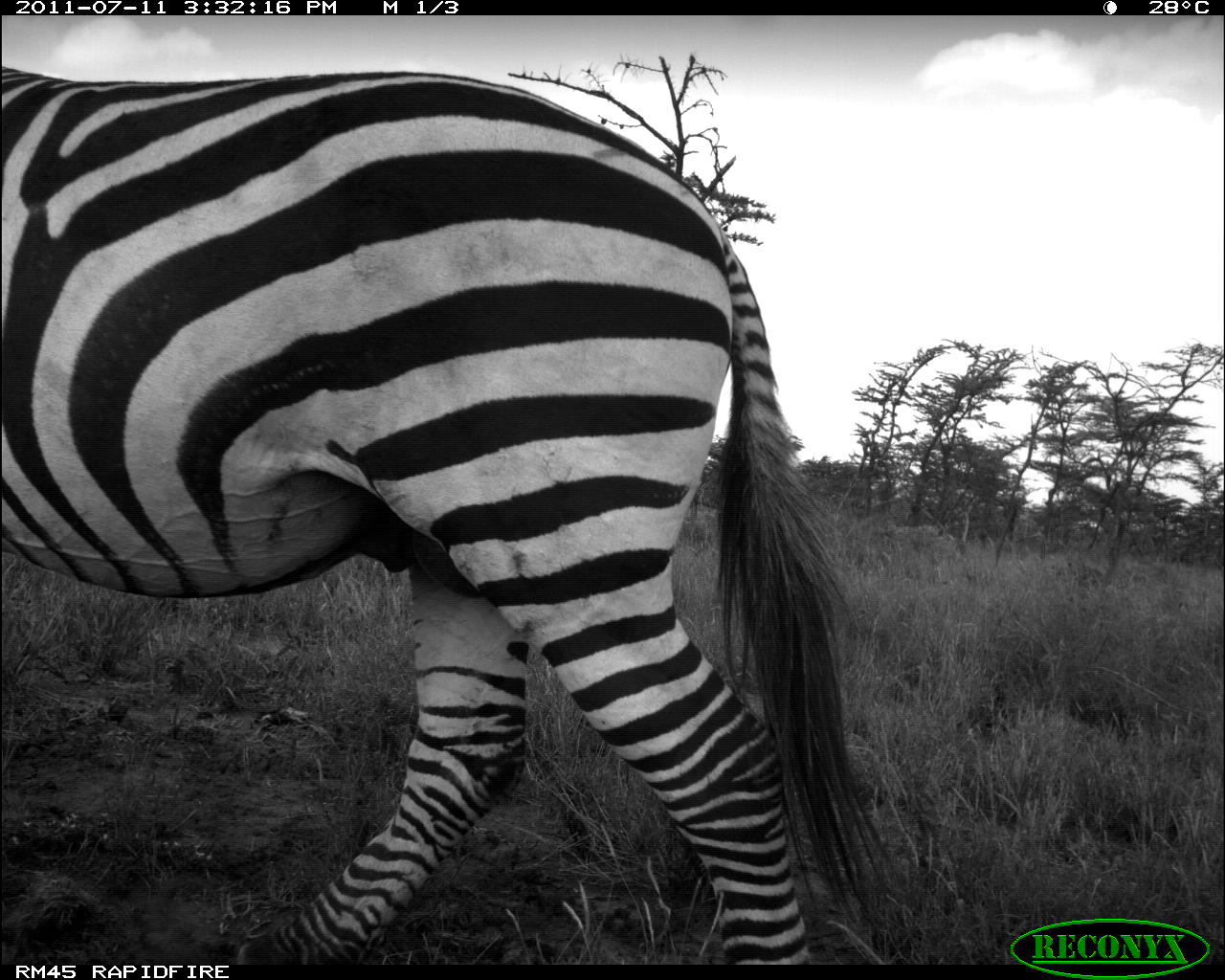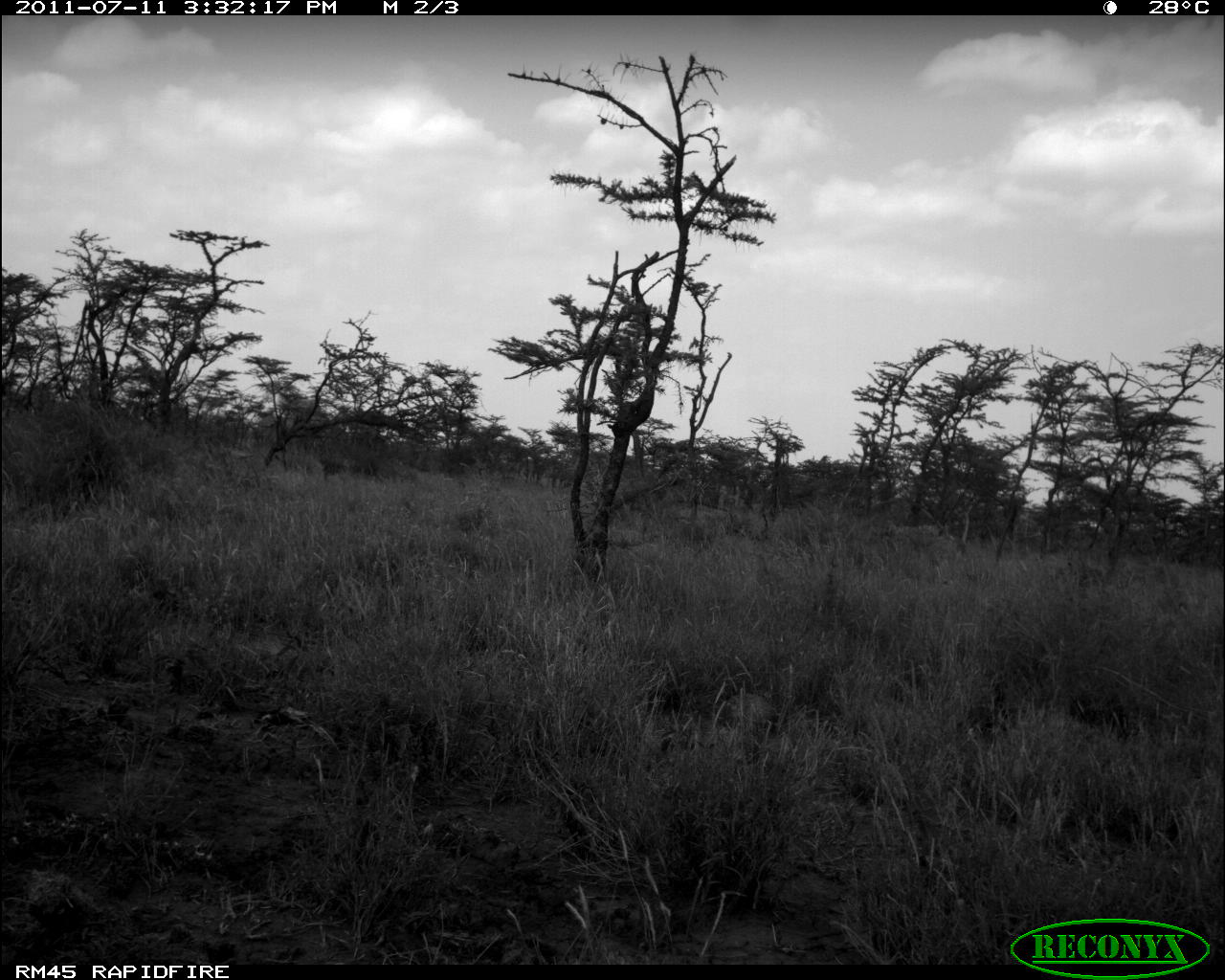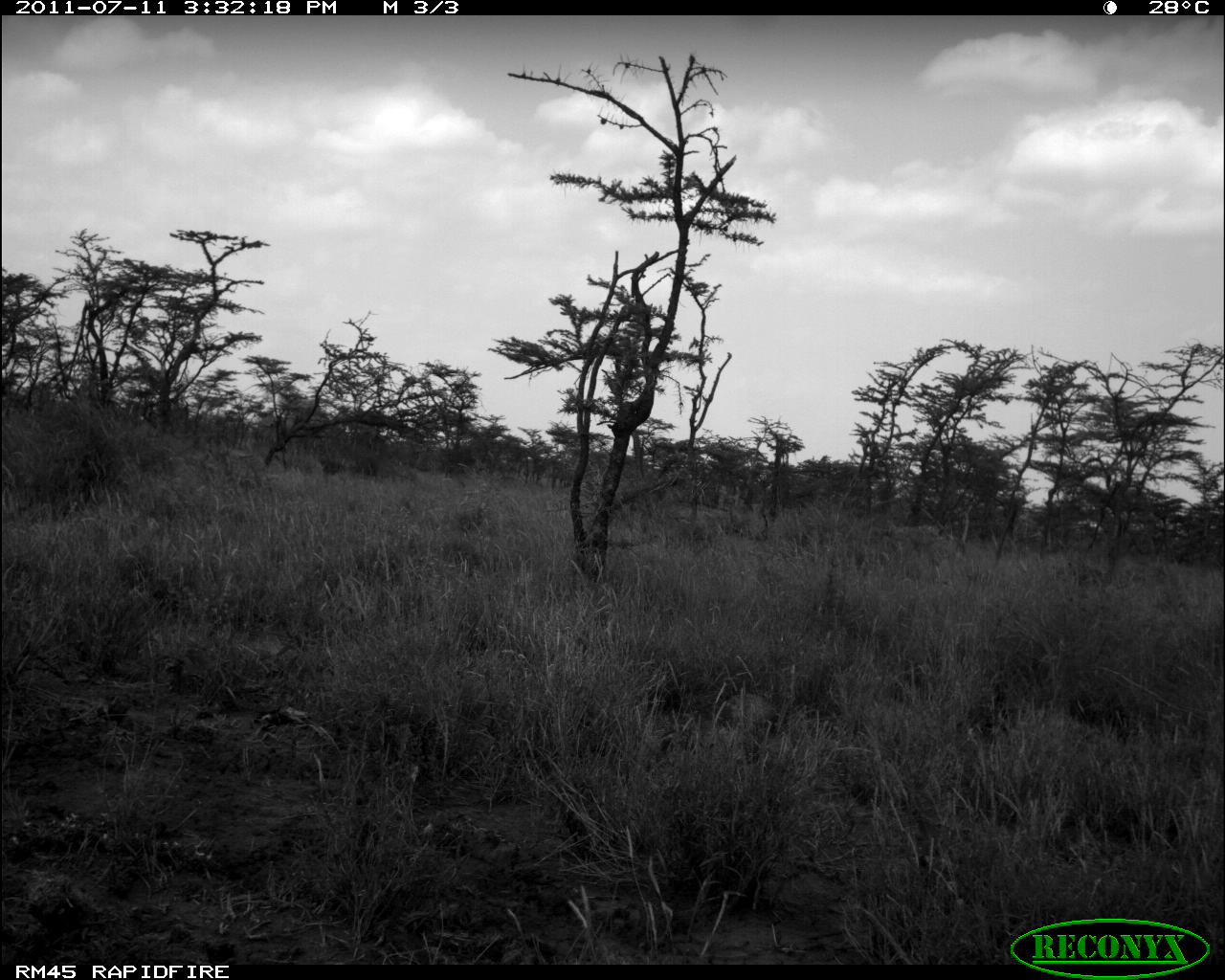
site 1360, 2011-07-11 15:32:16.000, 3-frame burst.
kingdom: Animalia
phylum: Chordata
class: Mammalia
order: Perissodactyla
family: Equidae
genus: Equus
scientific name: Equus quagga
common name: plains zebra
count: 1